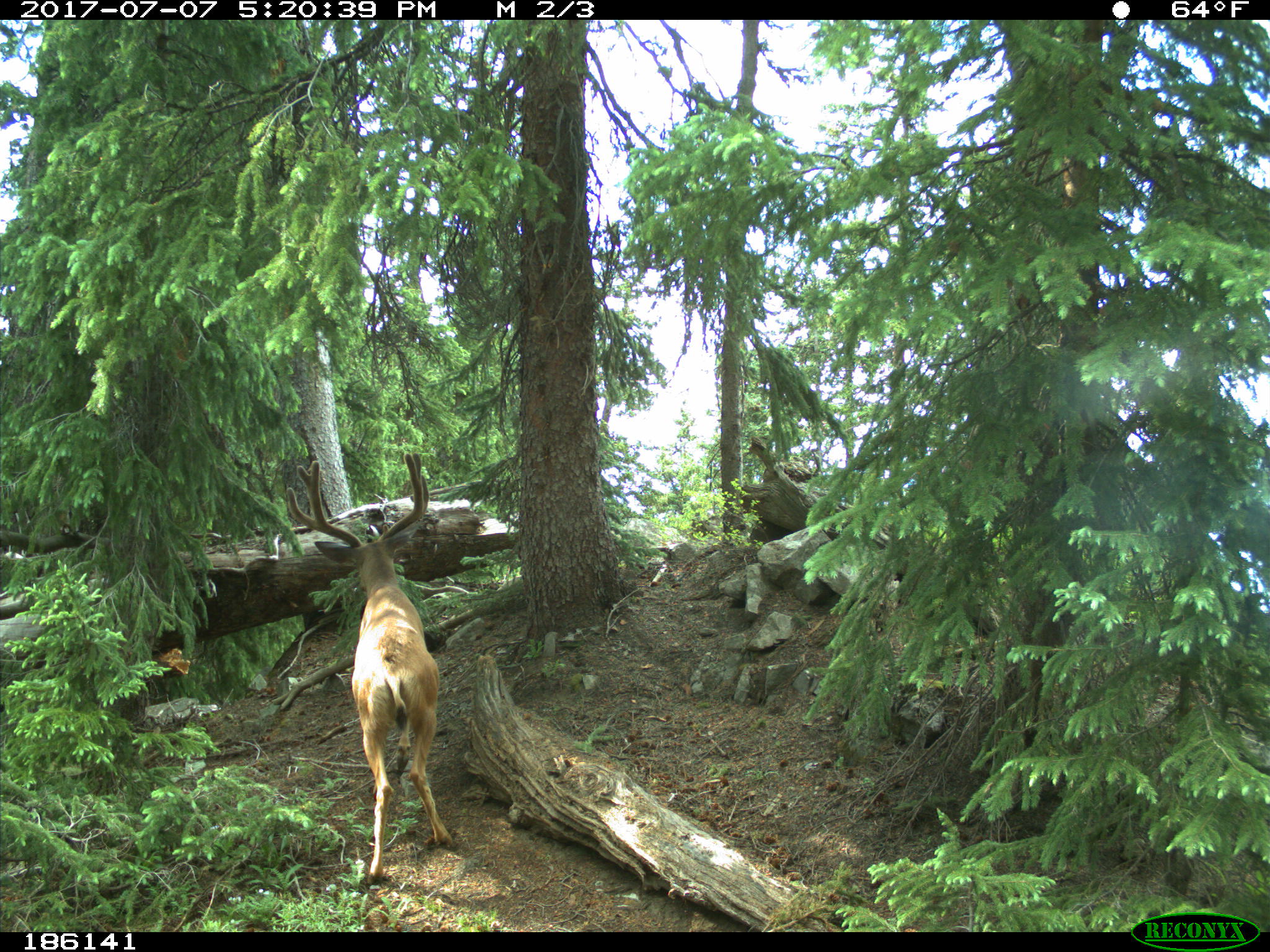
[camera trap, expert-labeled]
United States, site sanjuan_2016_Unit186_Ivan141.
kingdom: Animalia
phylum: Chordata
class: Mammalia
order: Artiodactyla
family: Cervidae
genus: Odocoileus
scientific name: Odocoileus hemionus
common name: mule deer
Odocoileus hemionus (mule deer).